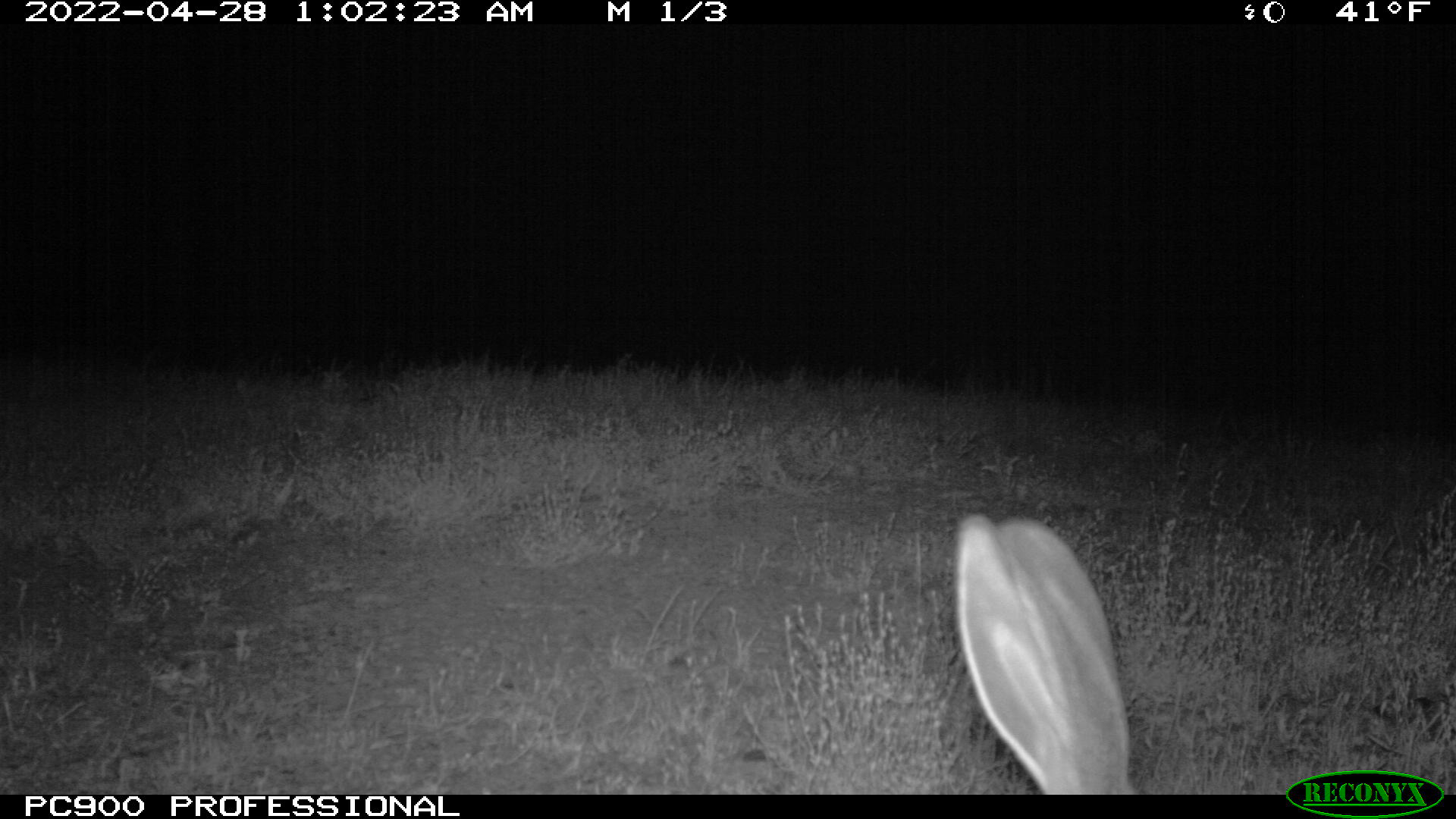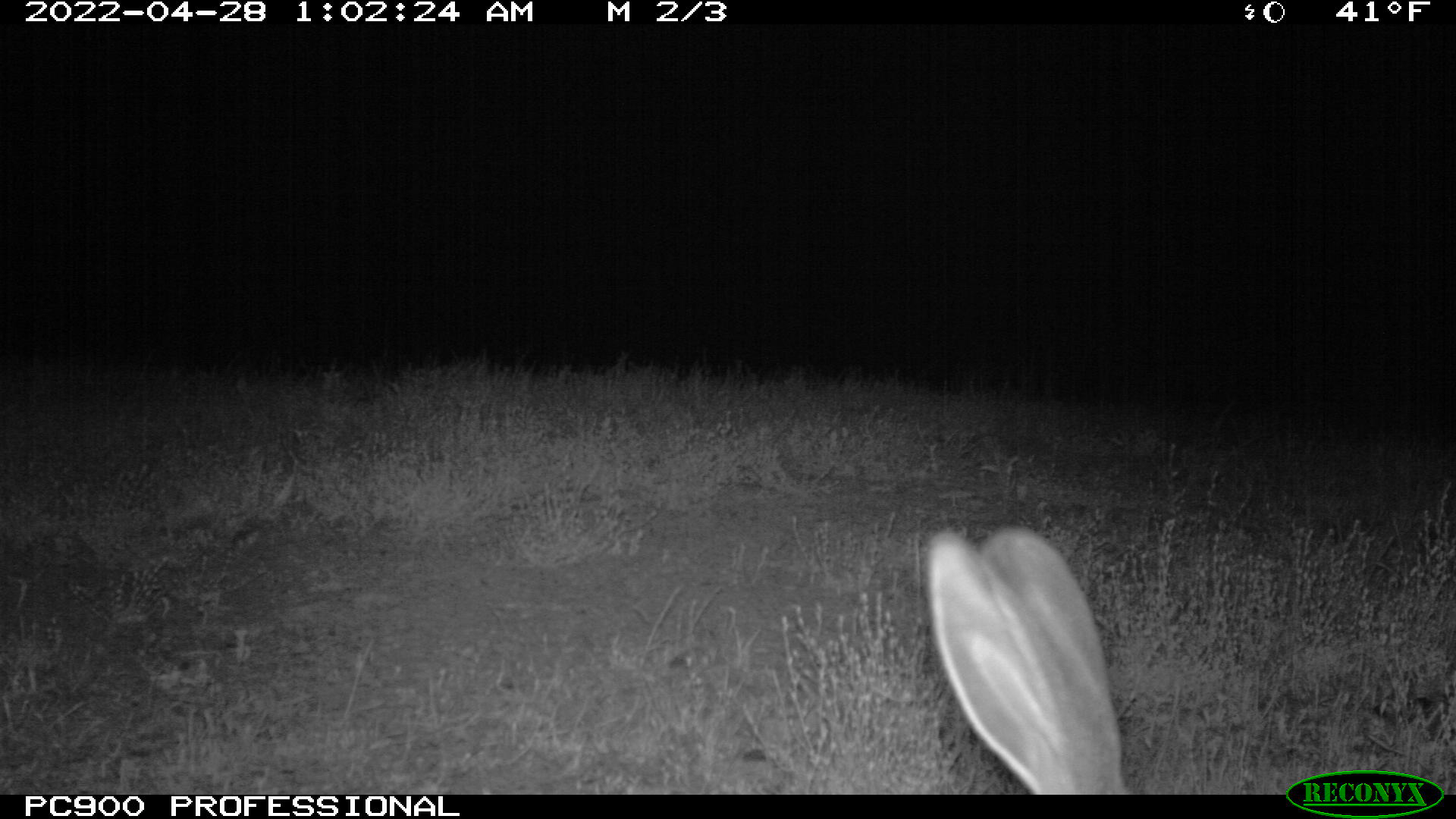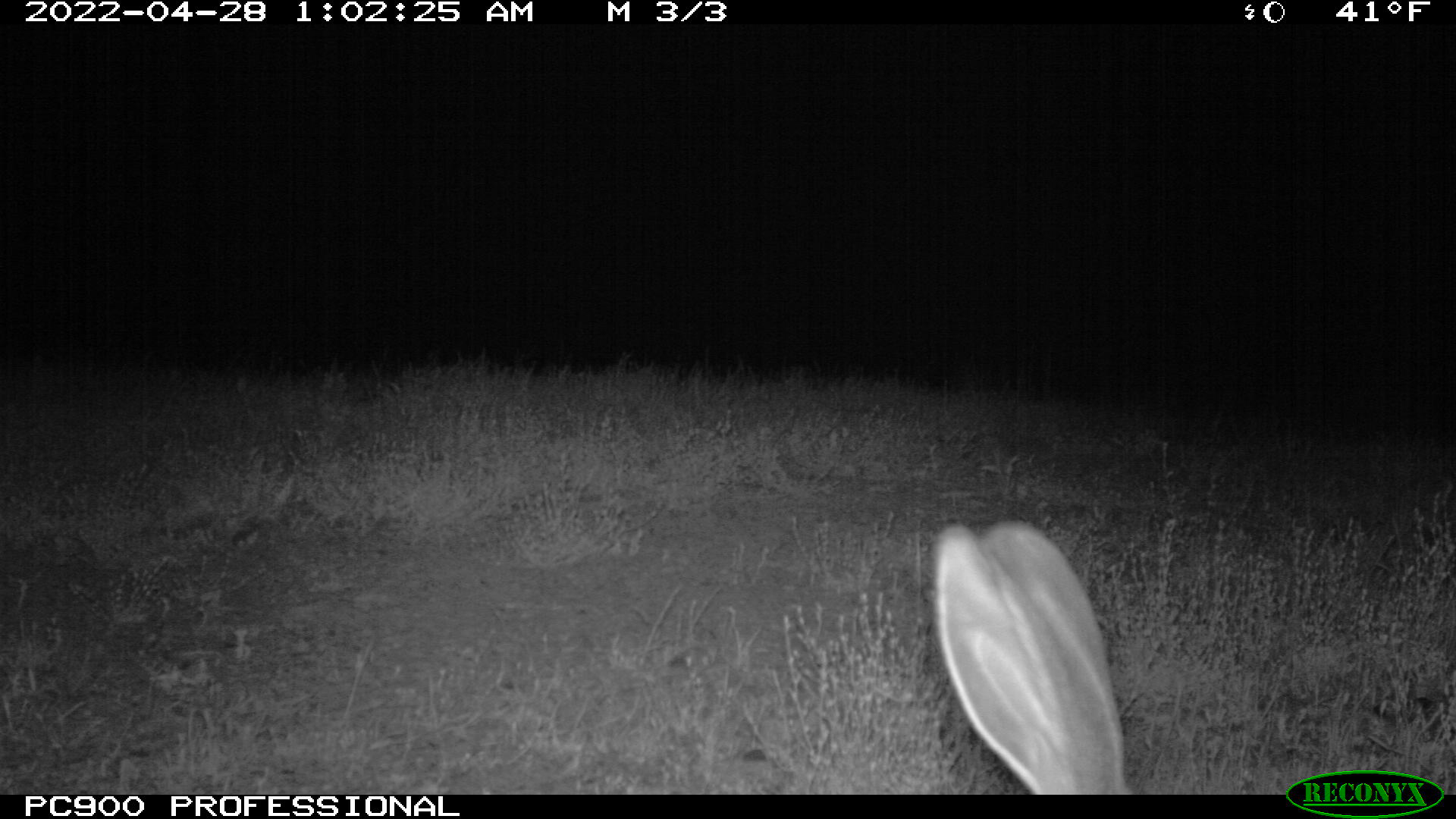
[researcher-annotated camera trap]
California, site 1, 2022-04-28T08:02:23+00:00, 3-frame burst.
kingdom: Animalia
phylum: Chordata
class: Mammalia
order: Lagomorpha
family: Leporidae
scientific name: Leporidae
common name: rabbit